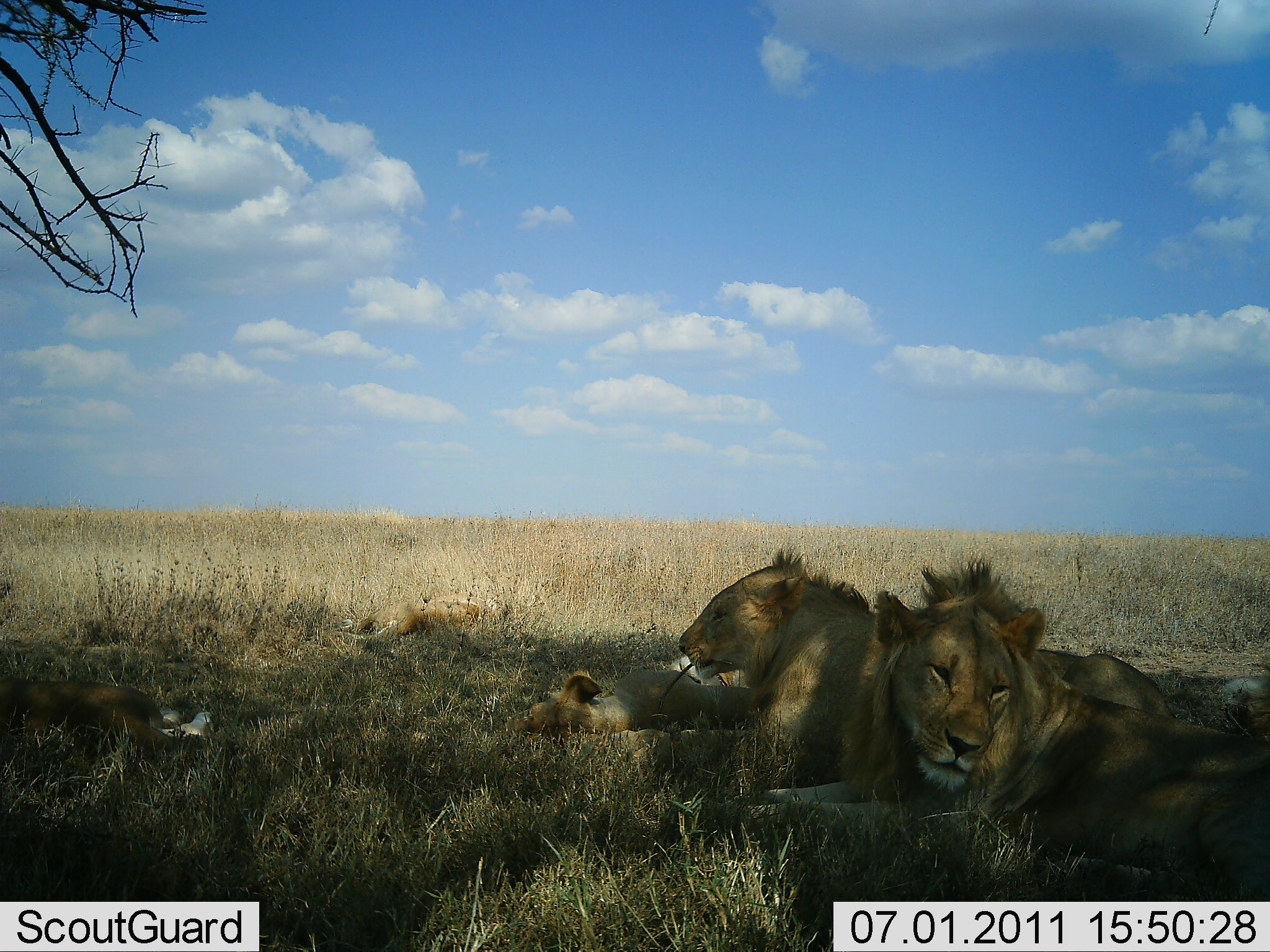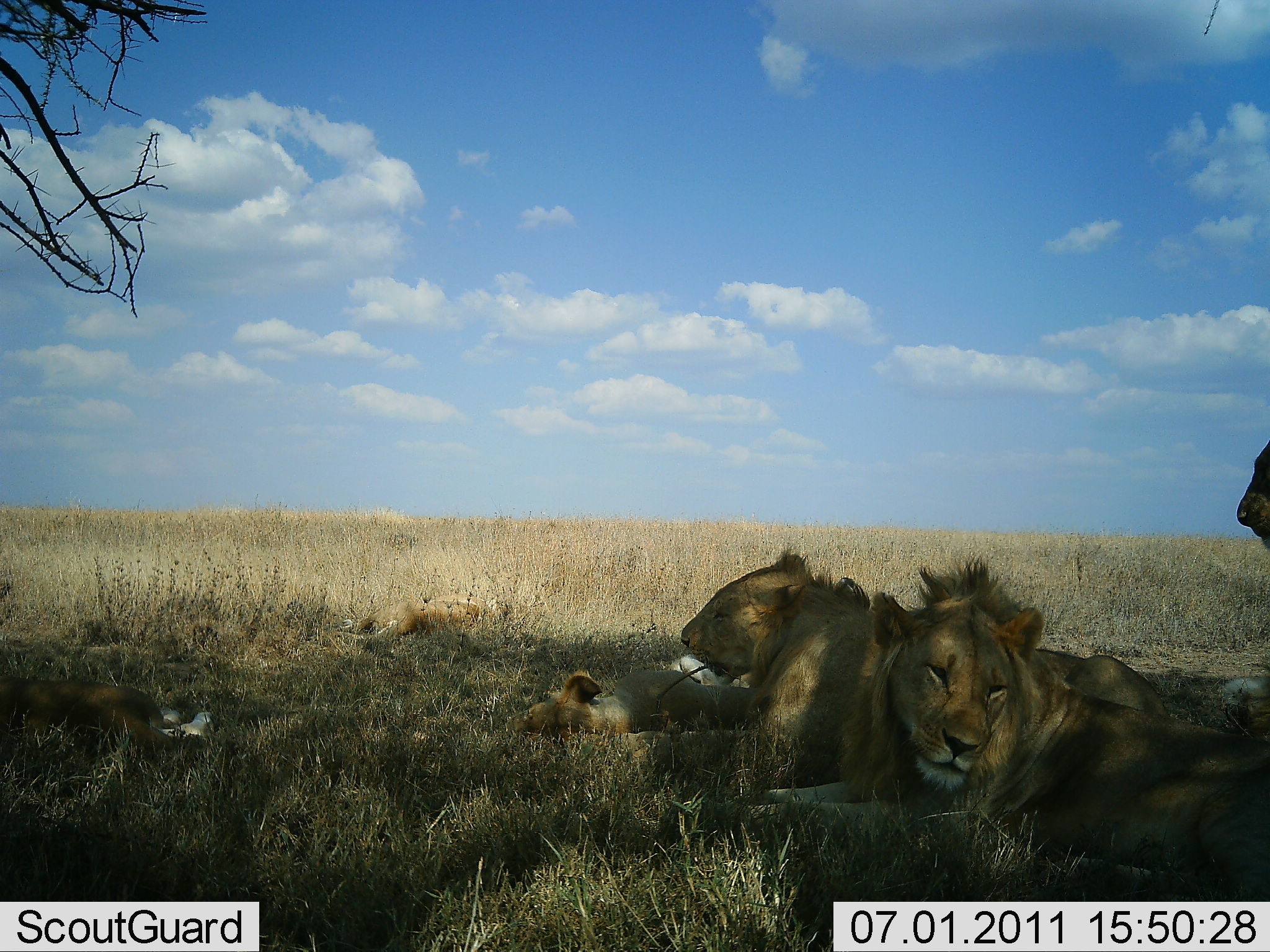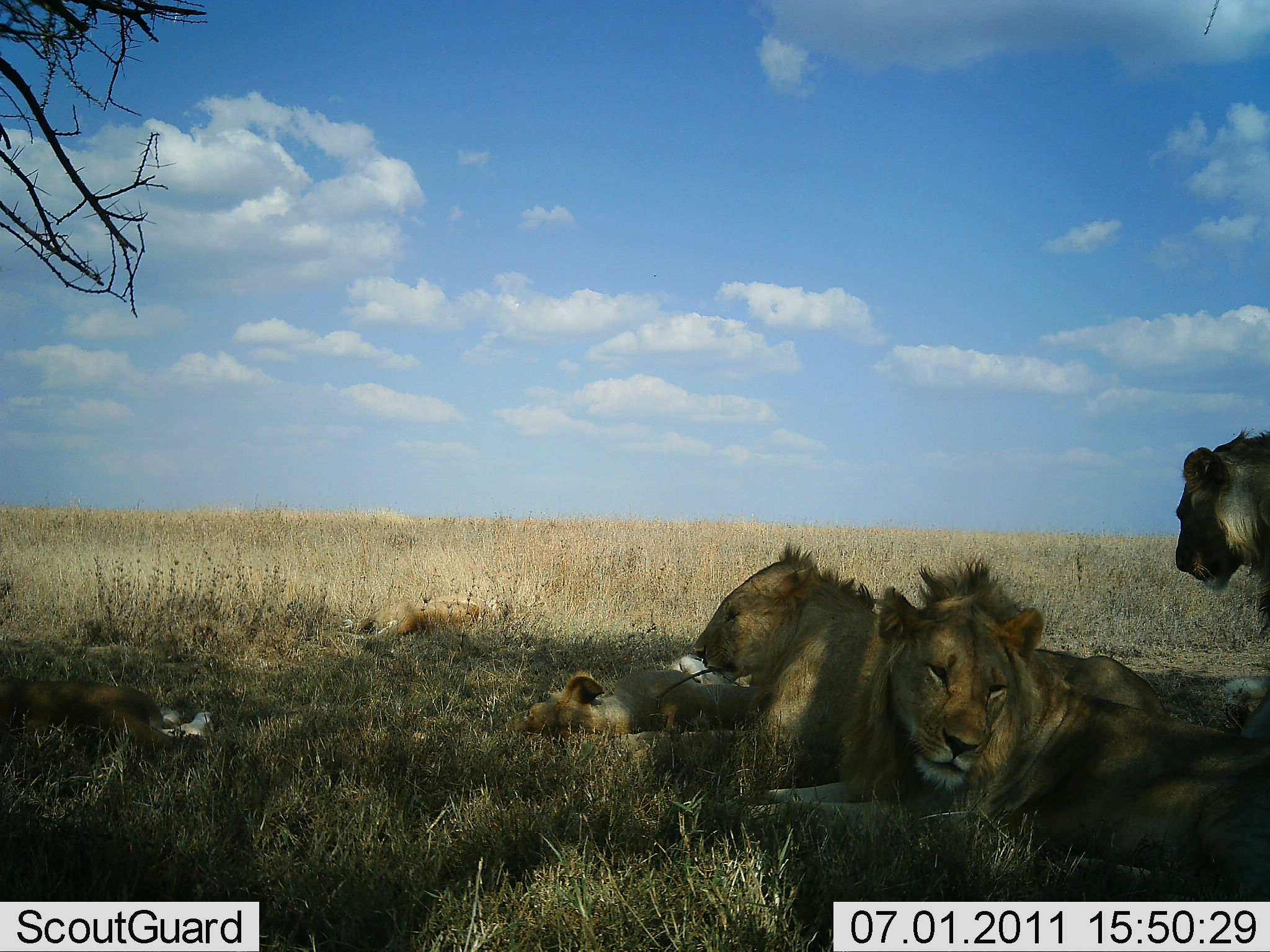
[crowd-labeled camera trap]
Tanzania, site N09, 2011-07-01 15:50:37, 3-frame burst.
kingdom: Animalia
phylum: Chordata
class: Mammalia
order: Carnivora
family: Felidae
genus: Panthera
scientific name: Panthera leo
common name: lion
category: lionfemale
Lionfemale (lion) (Panthera leo), count 4. Behavior (volunteer vote fractions): standing 8%, resting 100%, moving 8%, interacting 0%. Young present (vote fraction): 46%. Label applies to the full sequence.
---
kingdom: Animalia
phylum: Chordata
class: Mammalia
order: Carnivora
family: Felidae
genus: Panthera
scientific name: Panthera leo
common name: lion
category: lionmale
Lionmale (lion) (Panthera leo), count 1. Behavior (volunteer vote fractions): standing 17%, resting 92%, moving 25%, interacting 0%. Young present (vote fraction): 0%. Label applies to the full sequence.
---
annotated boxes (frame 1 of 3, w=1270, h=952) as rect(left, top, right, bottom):
animal: rect(659, 558, 1270, 892); rect(612, 545, 1169, 761); rect(0, 672, 214, 756); rect(501, 674, 752, 730); rect(335, 599, 509, 640)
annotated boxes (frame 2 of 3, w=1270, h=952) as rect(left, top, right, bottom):
animal: rect(673, 554, 1270, 900); rect(634, 550, 1171, 771); rect(506, 657, 755, 733); rect(0, 673, 213, 751); rect(1223, 438, 1269, 731); rect(337, 593, 506, 636)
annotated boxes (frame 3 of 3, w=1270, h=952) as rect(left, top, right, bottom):
animal: rect(715, 558, 1270, 899); rect(617, 541, 1168, 759); rect(1174, 427, 1270, 735); rect(499, 653, 749, 733); rect(0, 675, 215, 759); rect(342, 593, 497, 636)